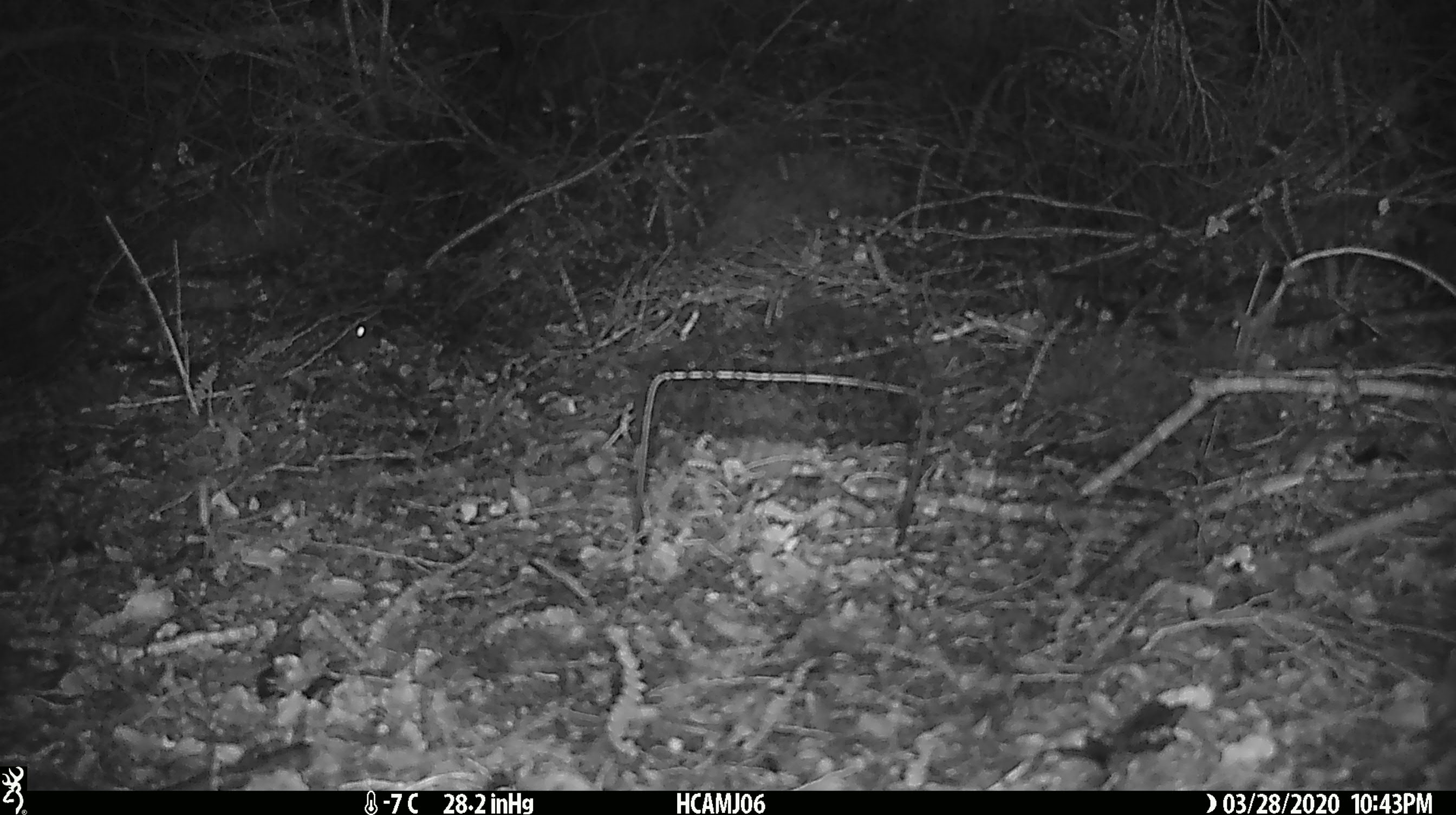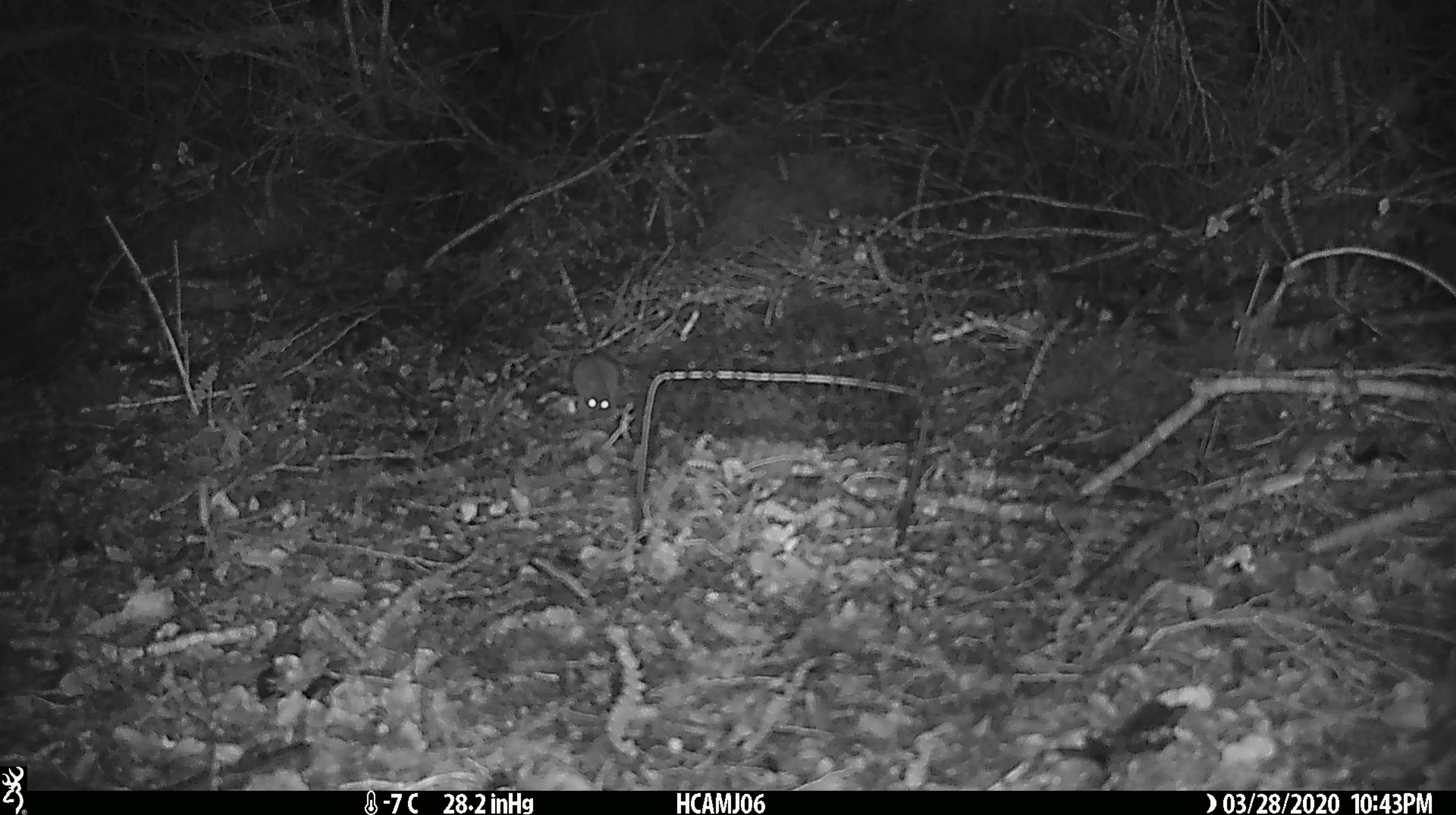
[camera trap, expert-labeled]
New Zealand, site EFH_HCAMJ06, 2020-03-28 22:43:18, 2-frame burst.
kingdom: Animalia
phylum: Chordata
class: Mammalia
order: Rodentia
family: Muridae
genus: Mus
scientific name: Mus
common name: mouse